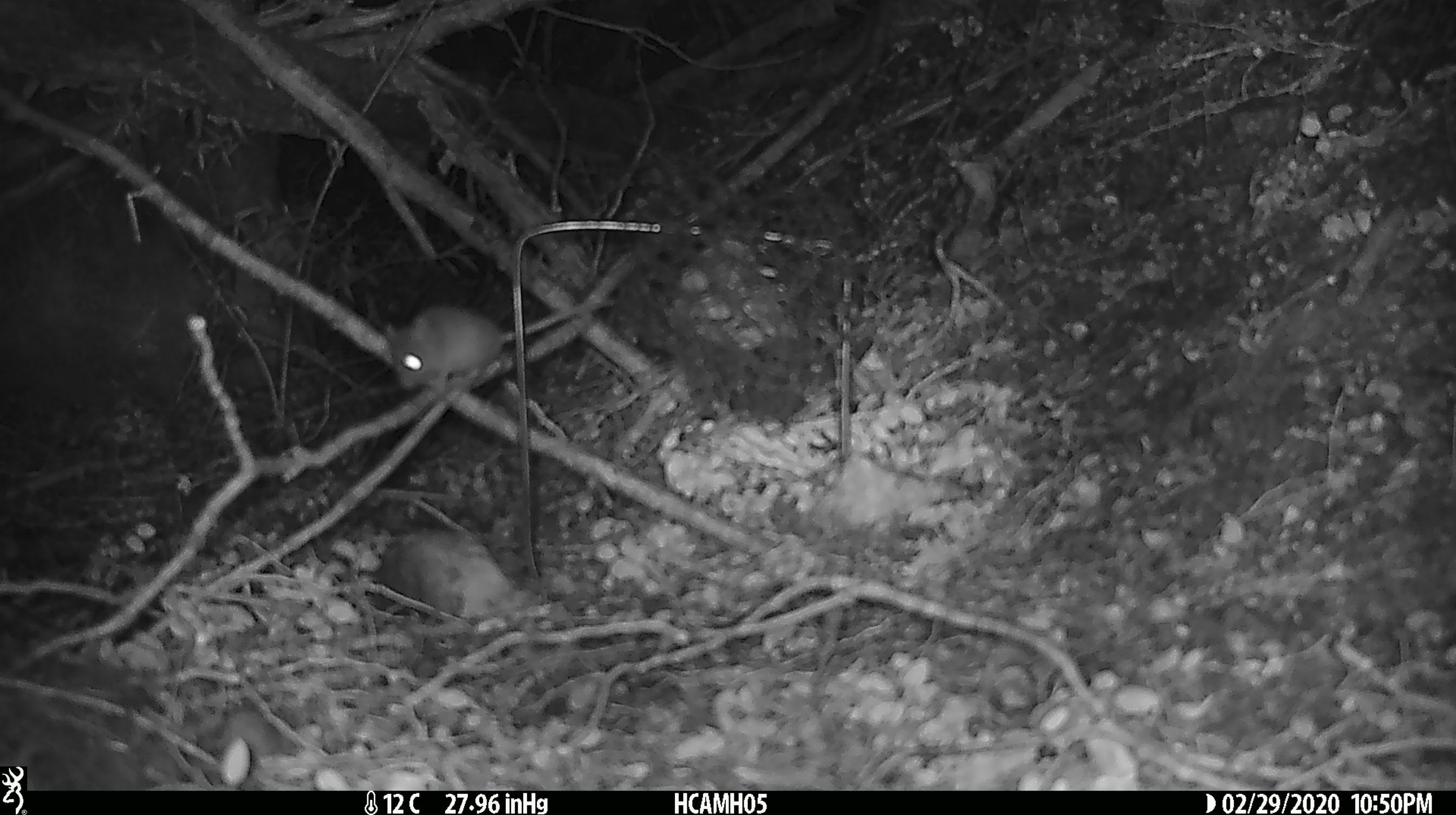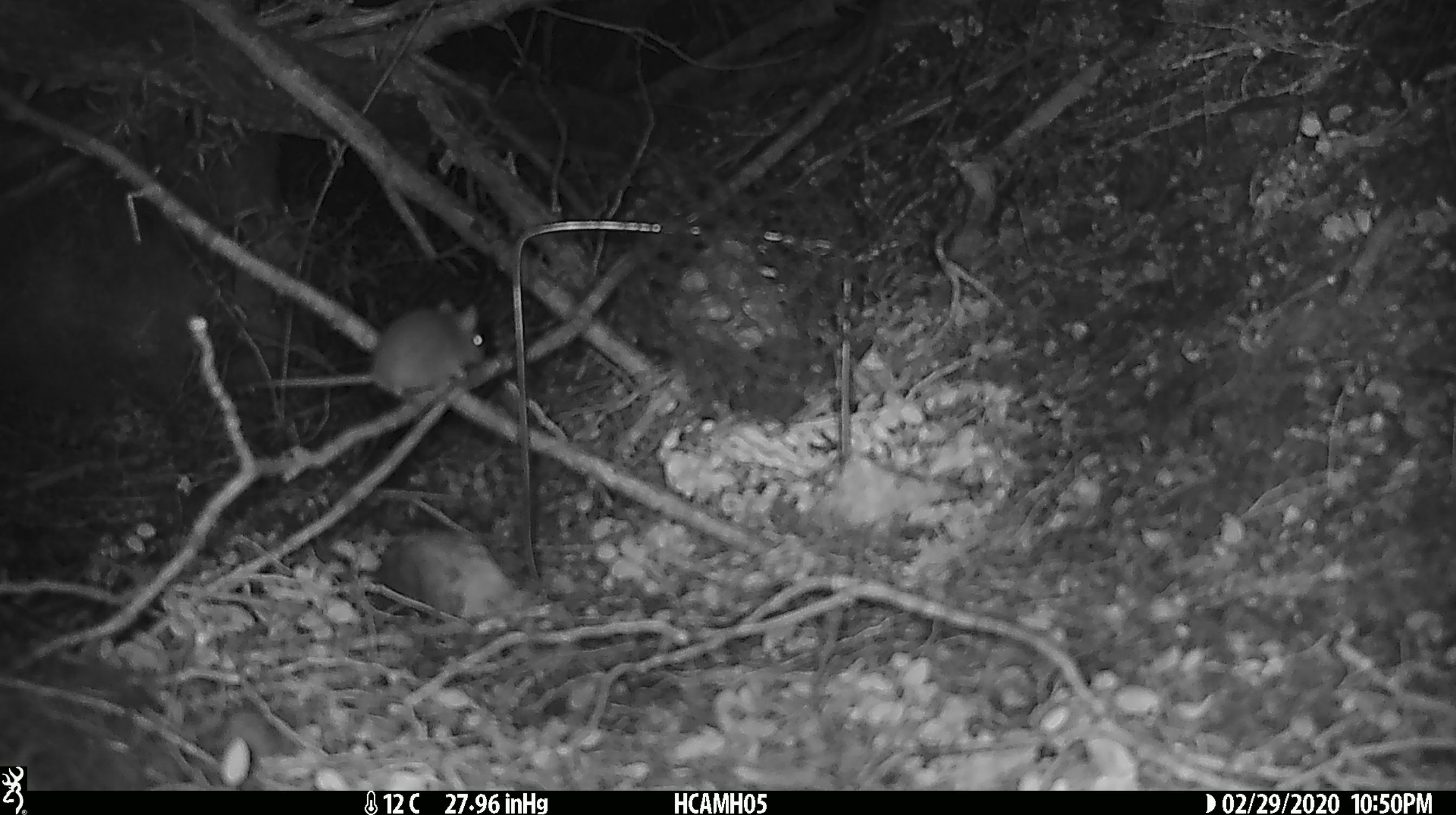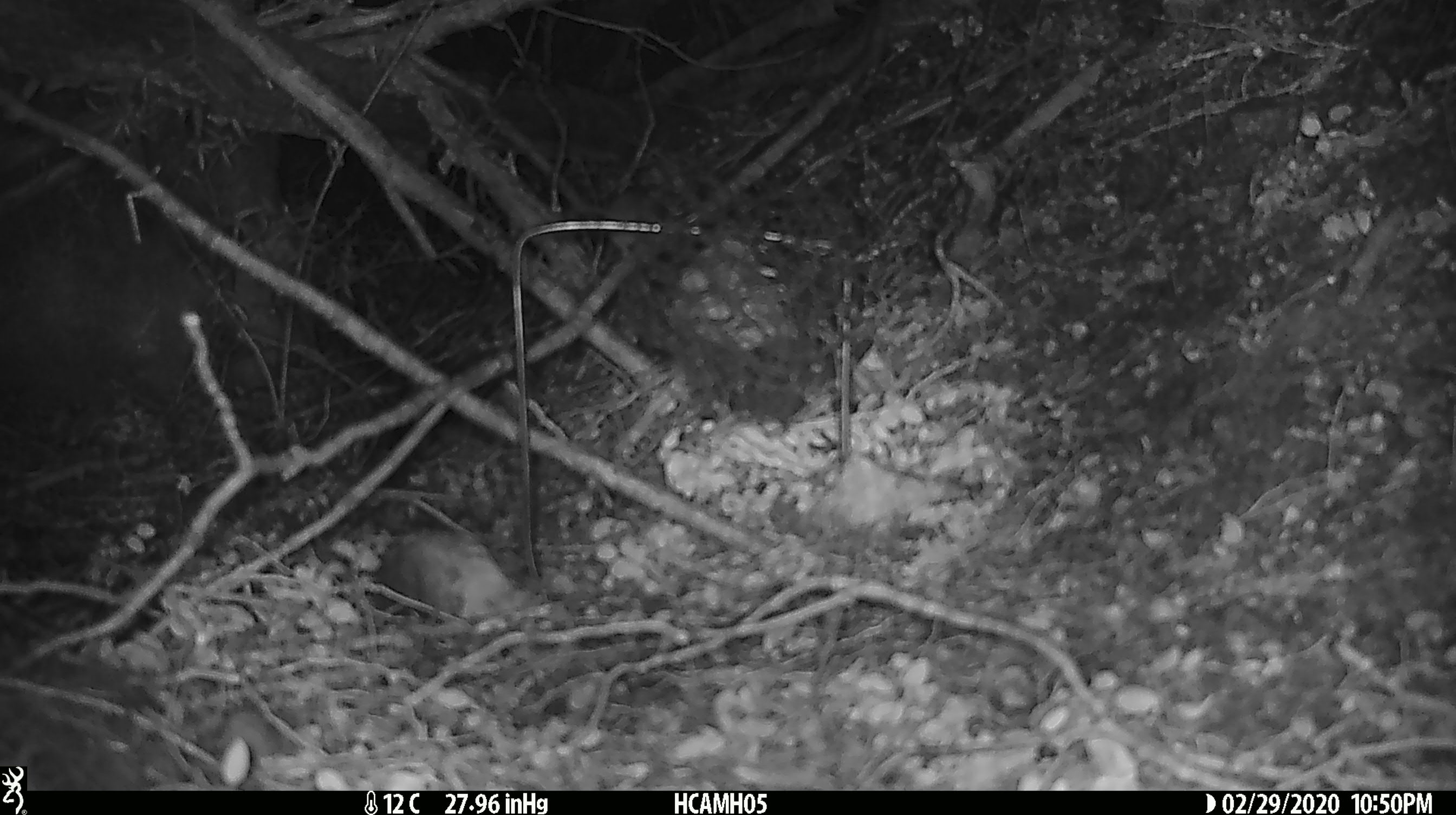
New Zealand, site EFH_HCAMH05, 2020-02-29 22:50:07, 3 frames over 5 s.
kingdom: Animalia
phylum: Chordata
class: Mammalia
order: Rodentia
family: Muridae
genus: Mus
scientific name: Mus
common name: mouse